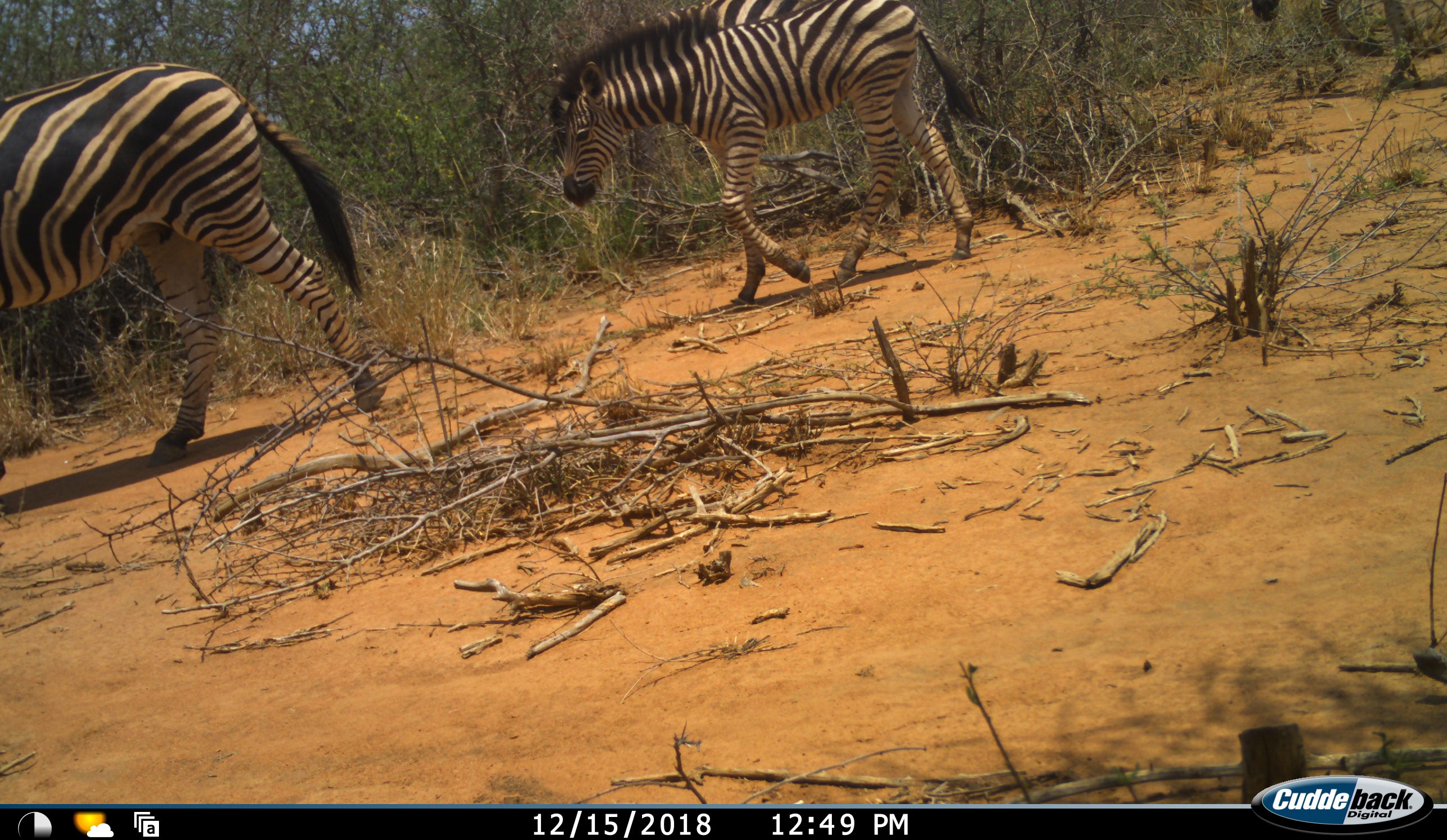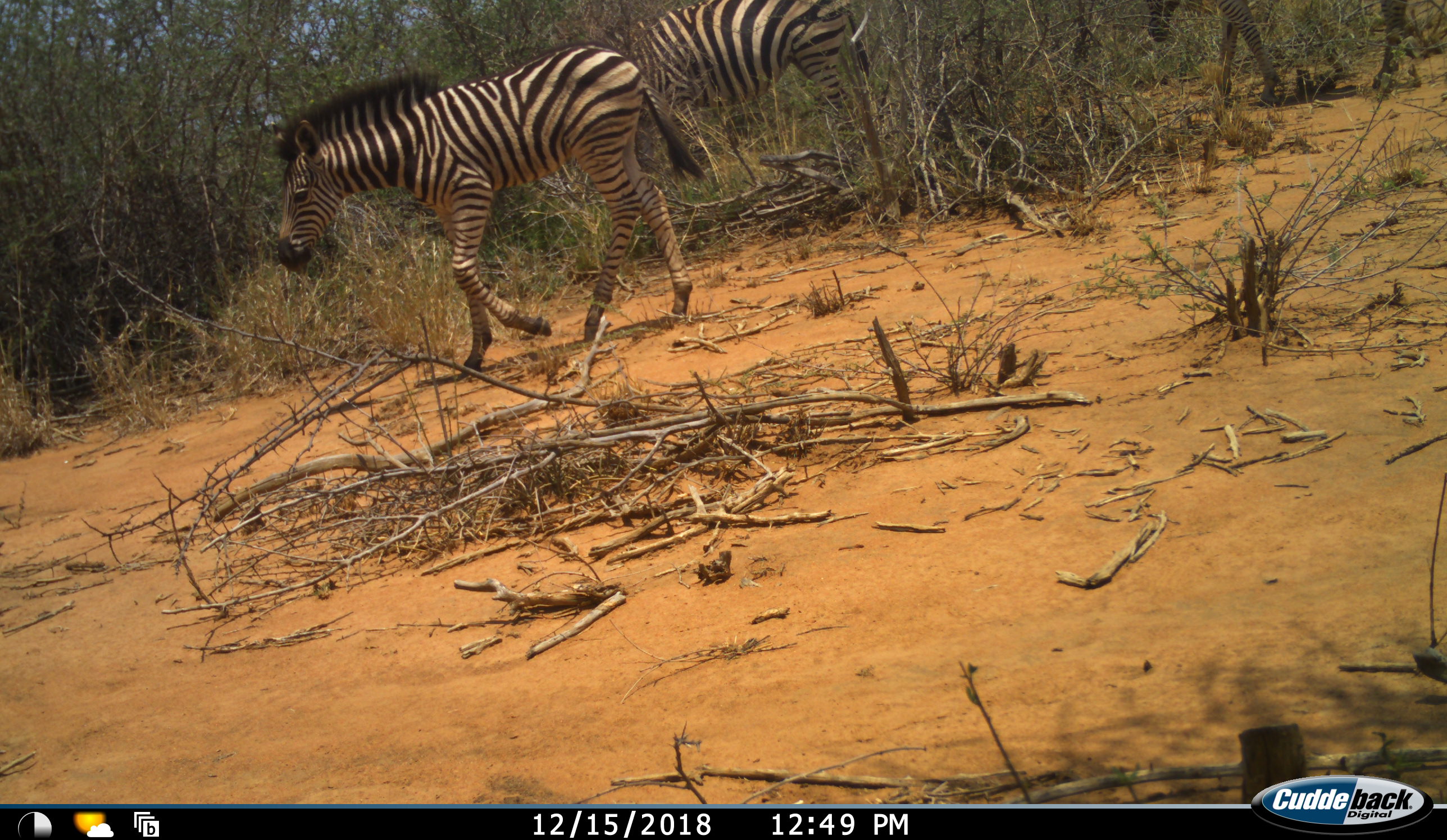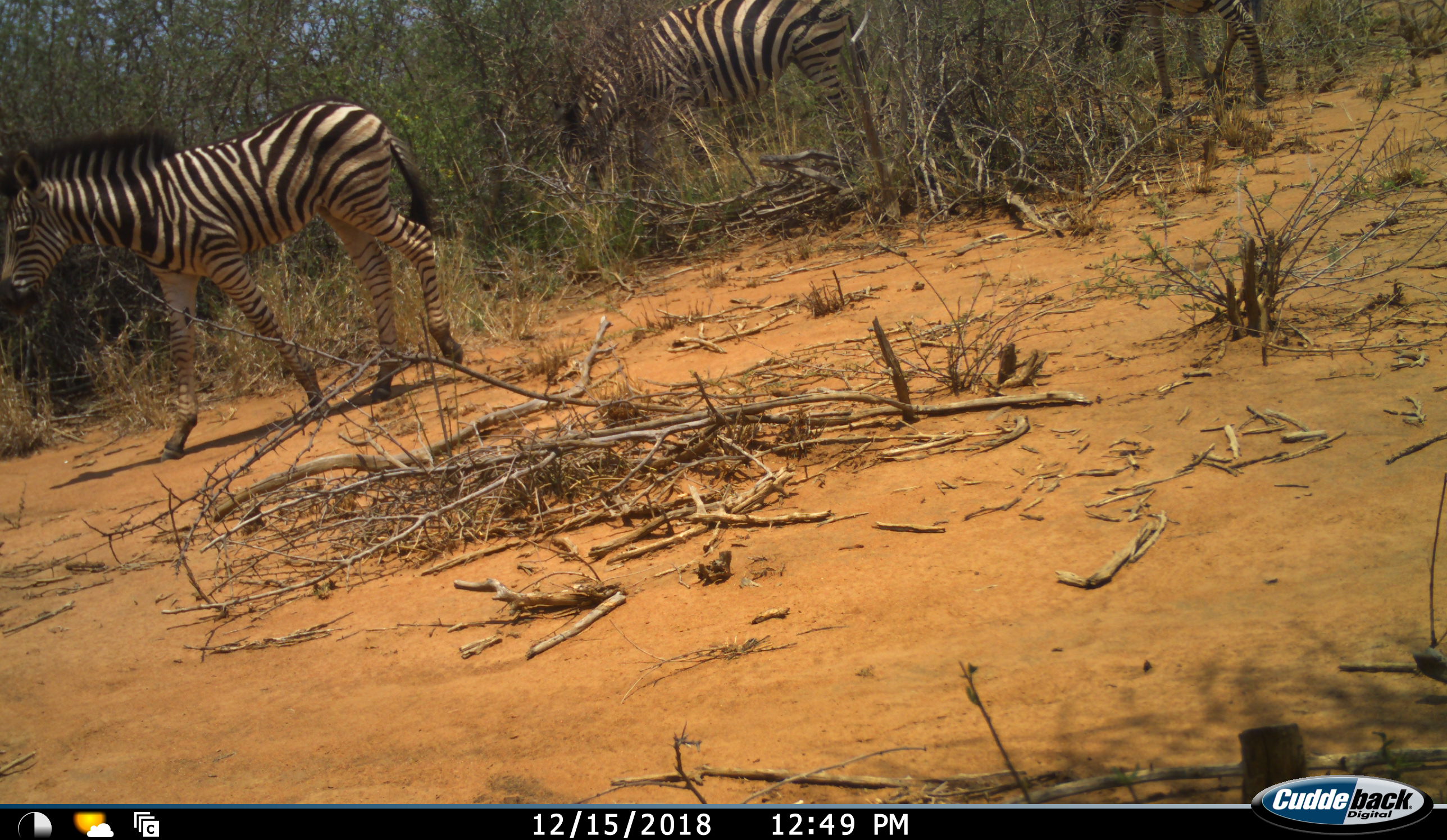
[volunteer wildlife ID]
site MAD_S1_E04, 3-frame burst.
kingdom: Animalia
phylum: Chordata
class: Mammalia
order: Perissodactyla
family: Equidae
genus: Equus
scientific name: Equus quagga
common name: plains zebra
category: zebraplains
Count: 3.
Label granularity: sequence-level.